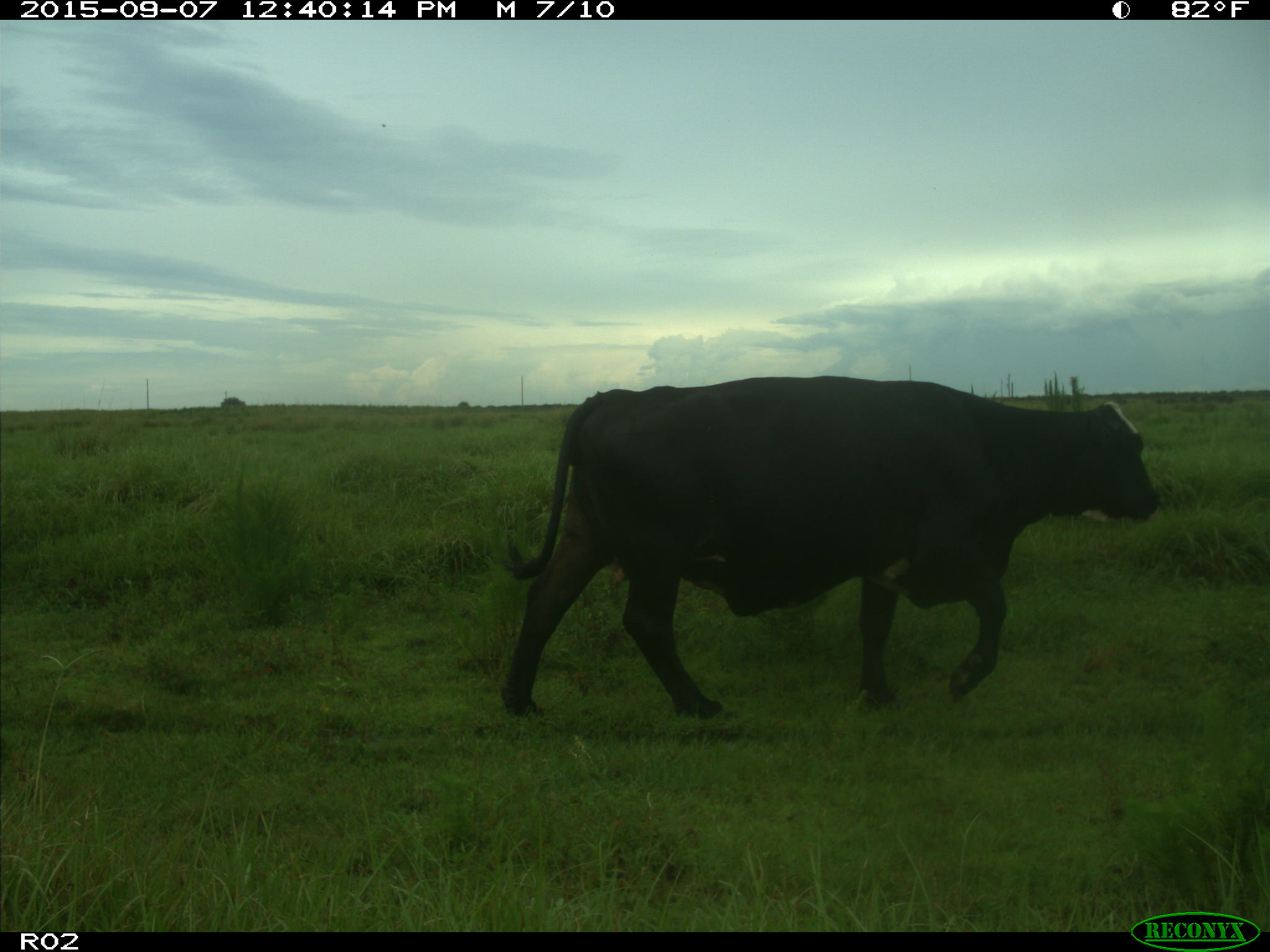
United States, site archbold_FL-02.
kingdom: Animalia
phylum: Chordata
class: Mammalia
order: Artiodactyla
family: Bovidae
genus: Bos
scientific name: Bos taurus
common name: domestic cow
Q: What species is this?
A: Bos taurus (domestic cow).